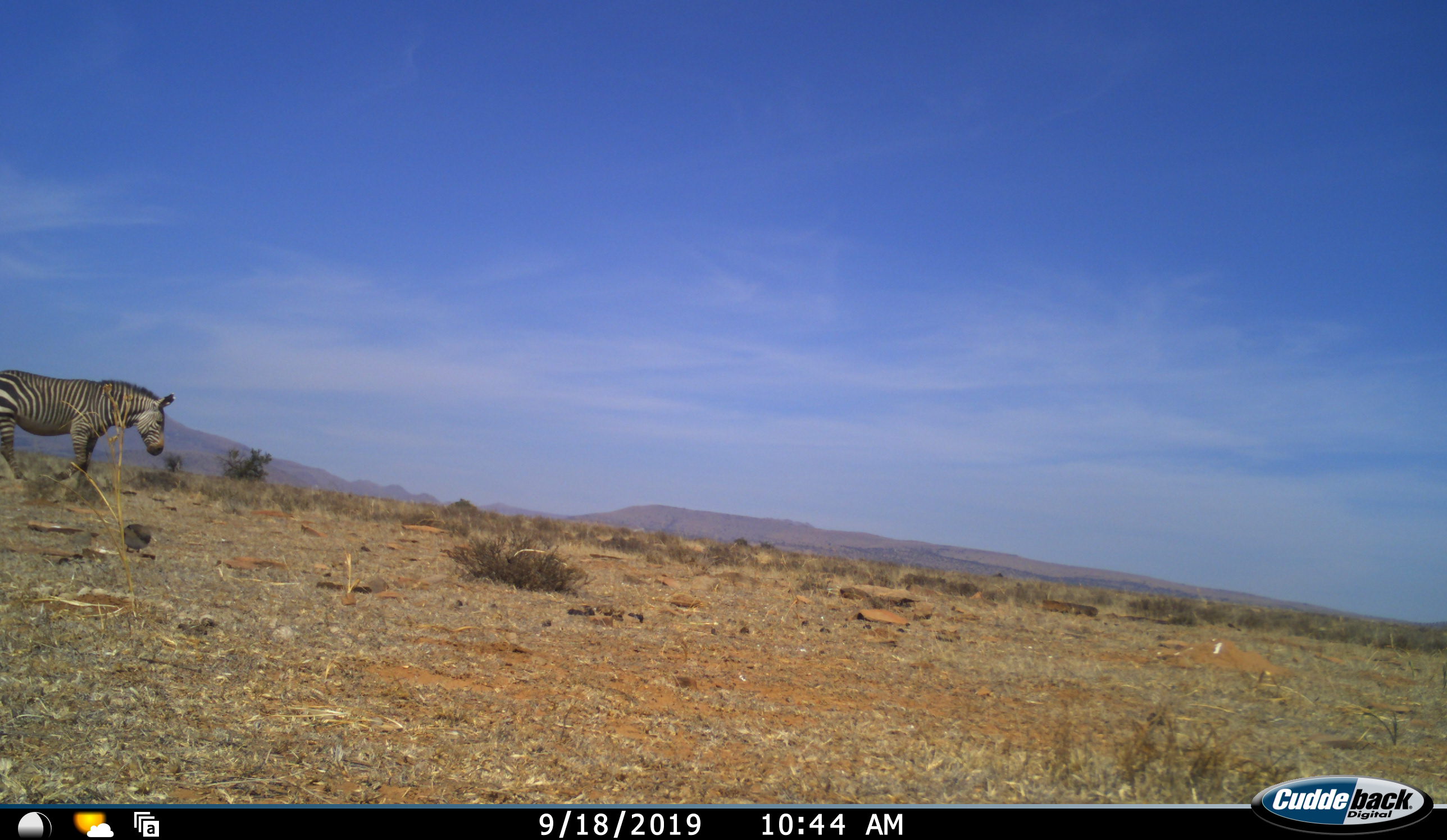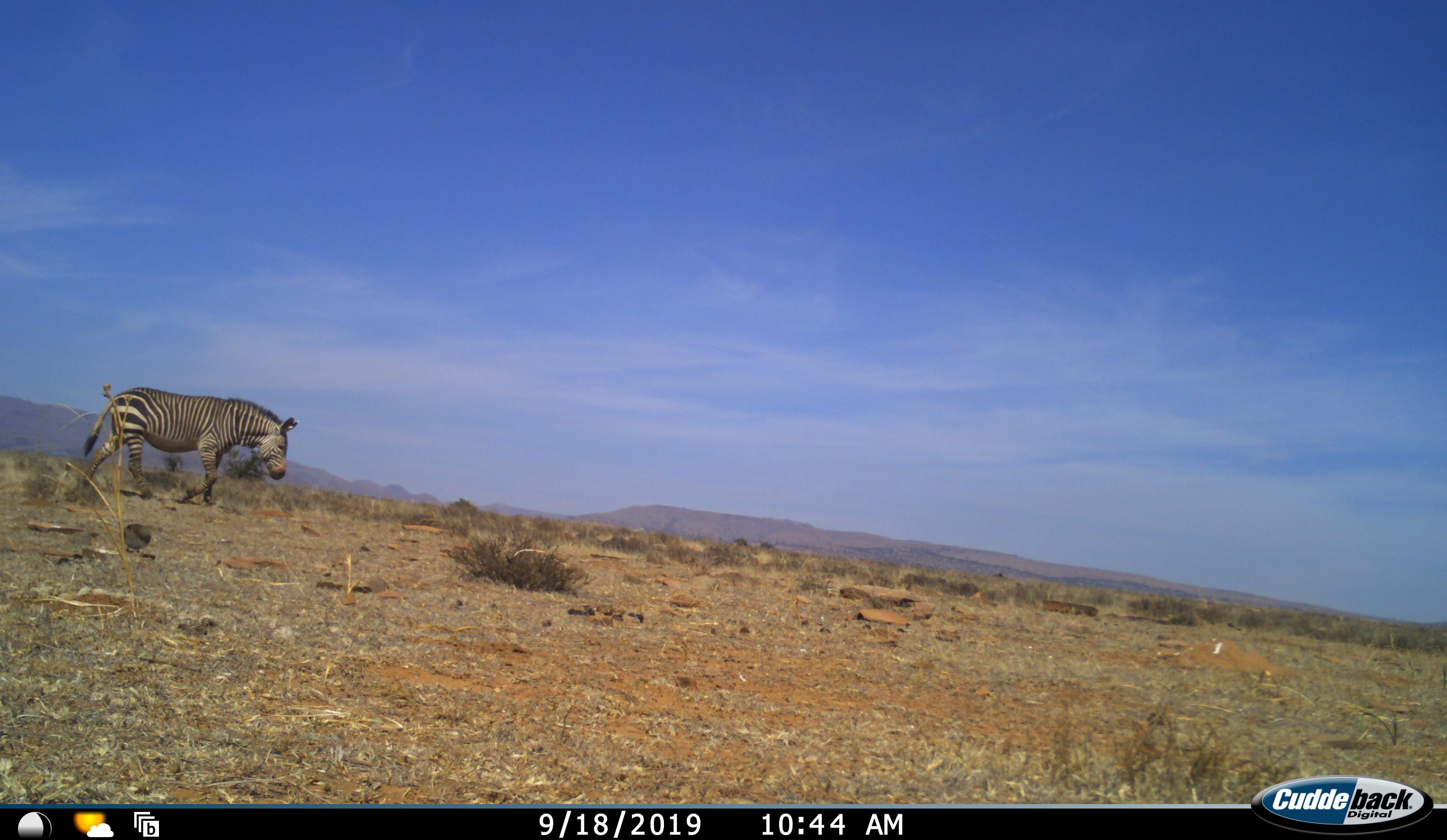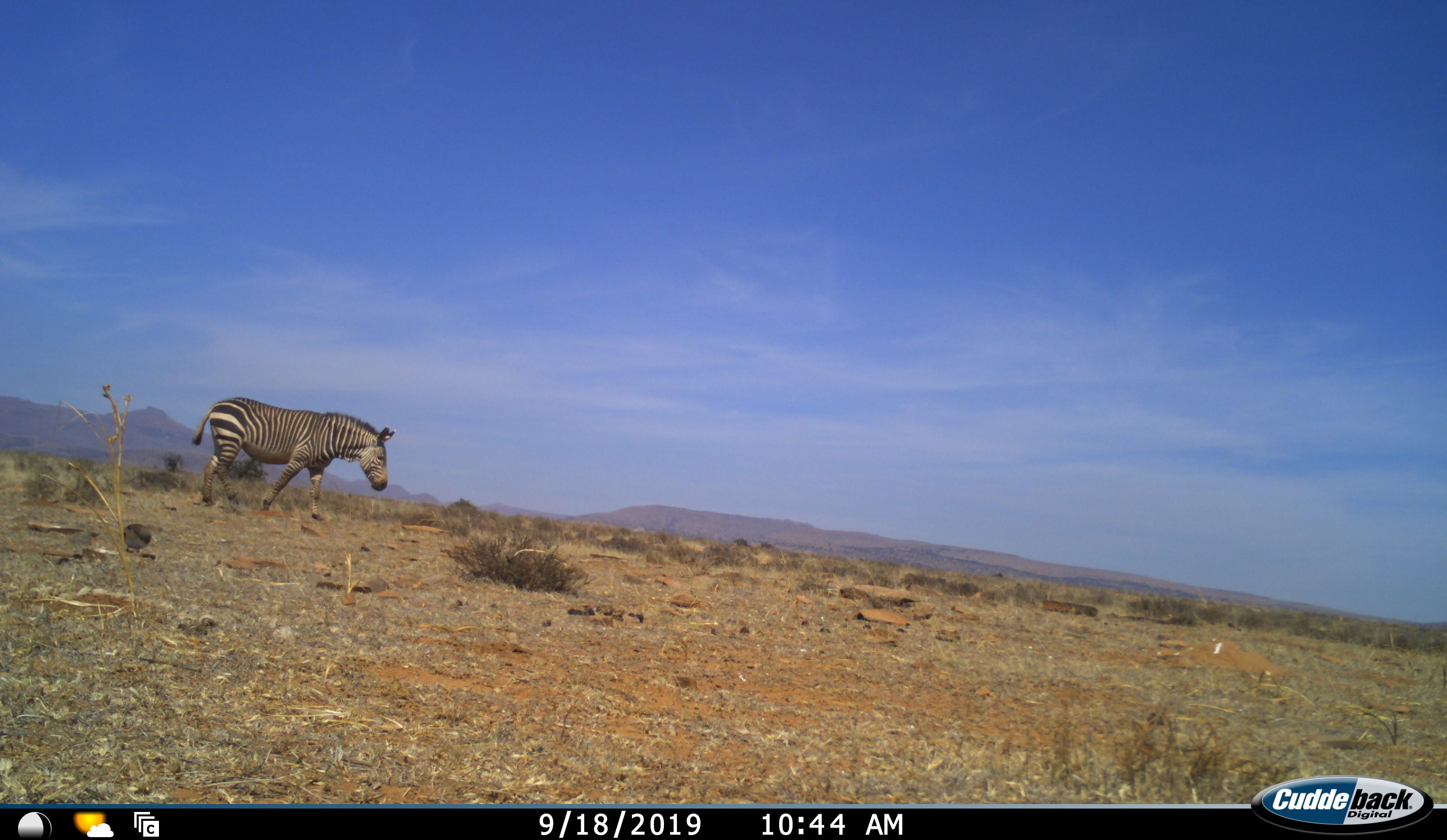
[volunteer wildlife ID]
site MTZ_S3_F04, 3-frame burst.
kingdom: Animalia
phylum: Chordata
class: Mammalia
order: Perissodactyla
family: Equidae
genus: Equus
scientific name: Equus zebra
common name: mountain zebra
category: zebramountain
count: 1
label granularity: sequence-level